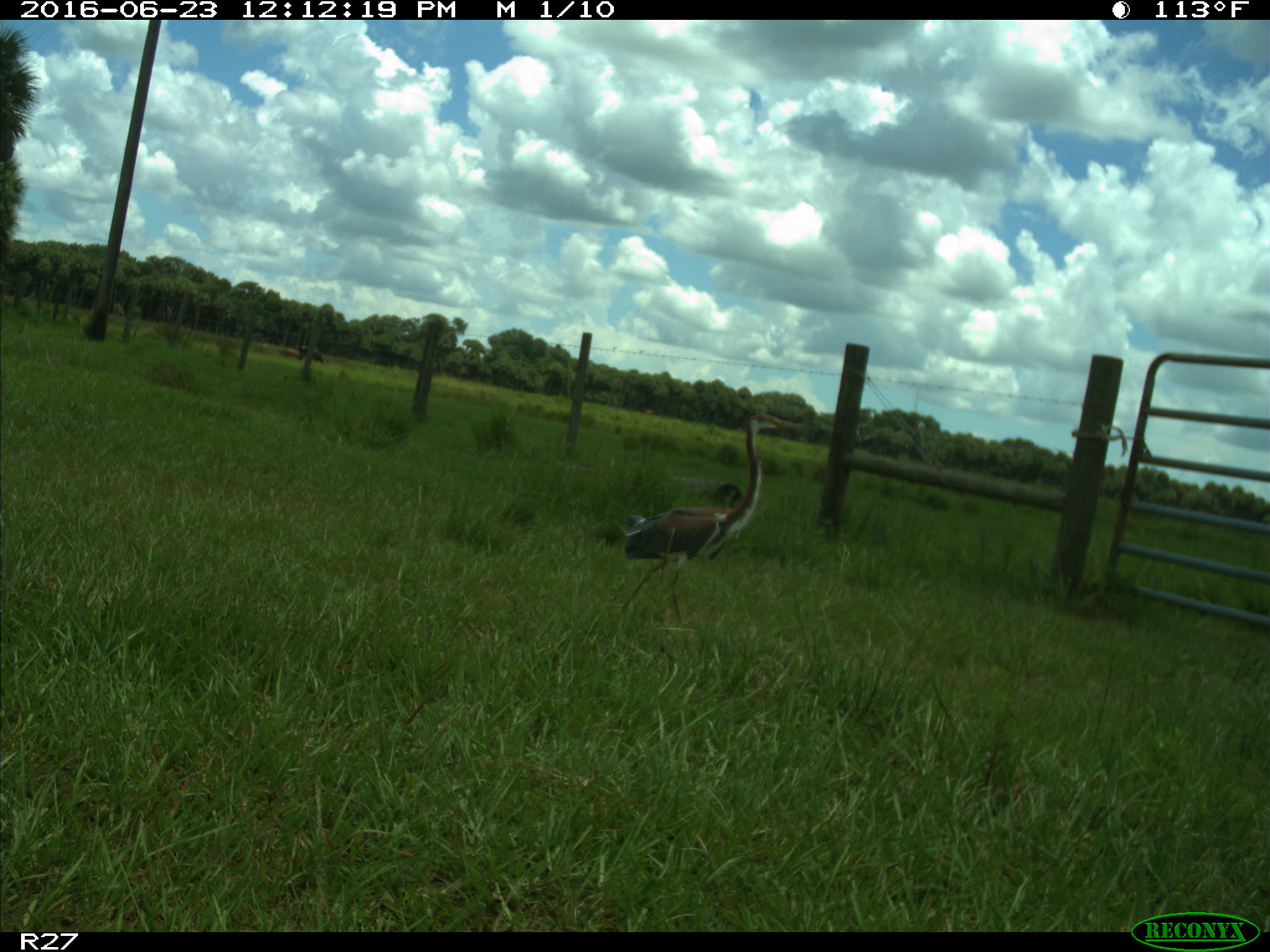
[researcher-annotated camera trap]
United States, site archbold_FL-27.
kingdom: Animalia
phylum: Chordata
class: Aves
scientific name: Aves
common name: birds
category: unidentified bird